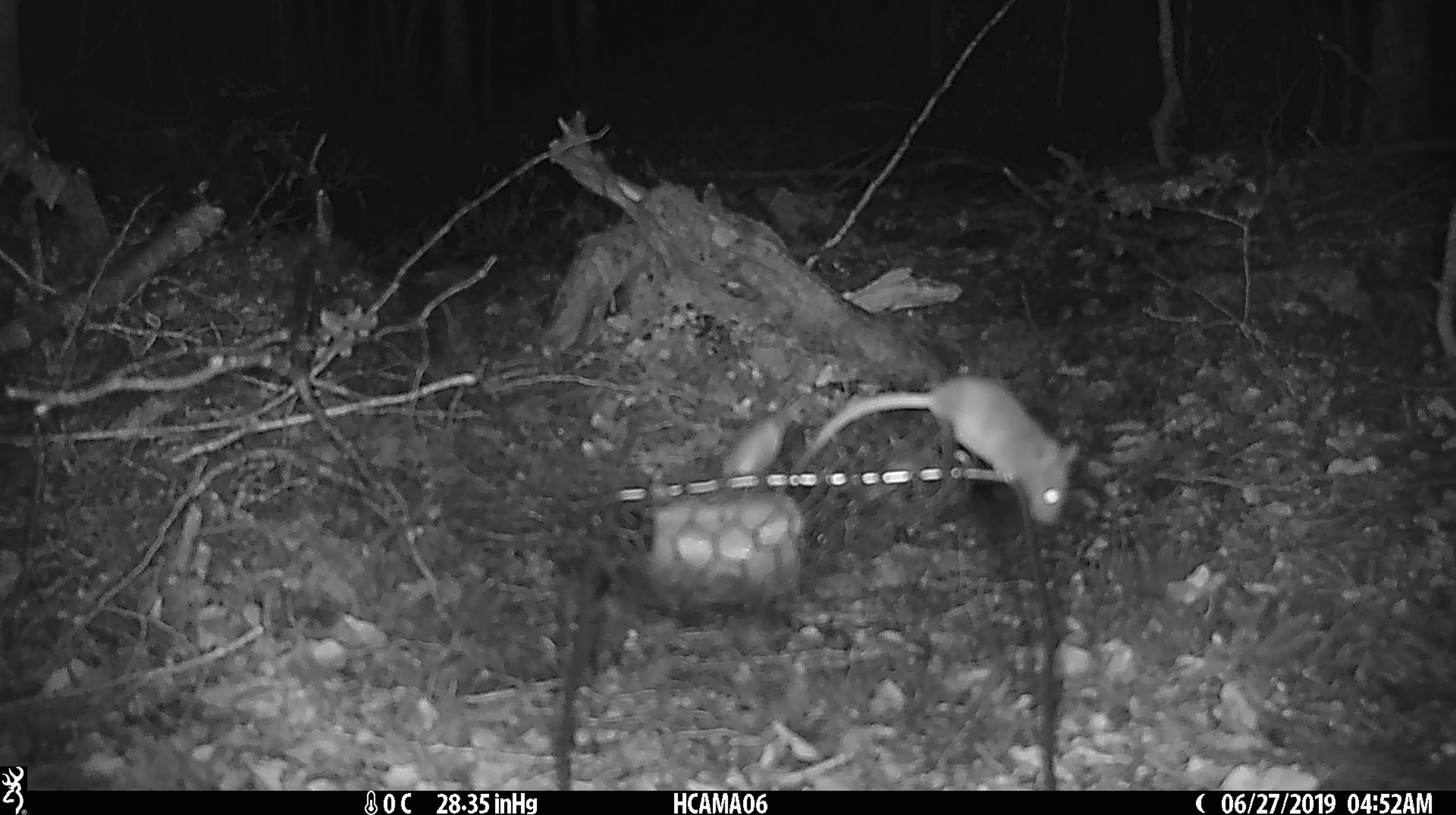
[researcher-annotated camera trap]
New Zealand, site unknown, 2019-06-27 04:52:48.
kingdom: Animalia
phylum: Chordata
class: Mammalia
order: Rodentia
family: Muridae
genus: Mus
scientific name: Mus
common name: mouse